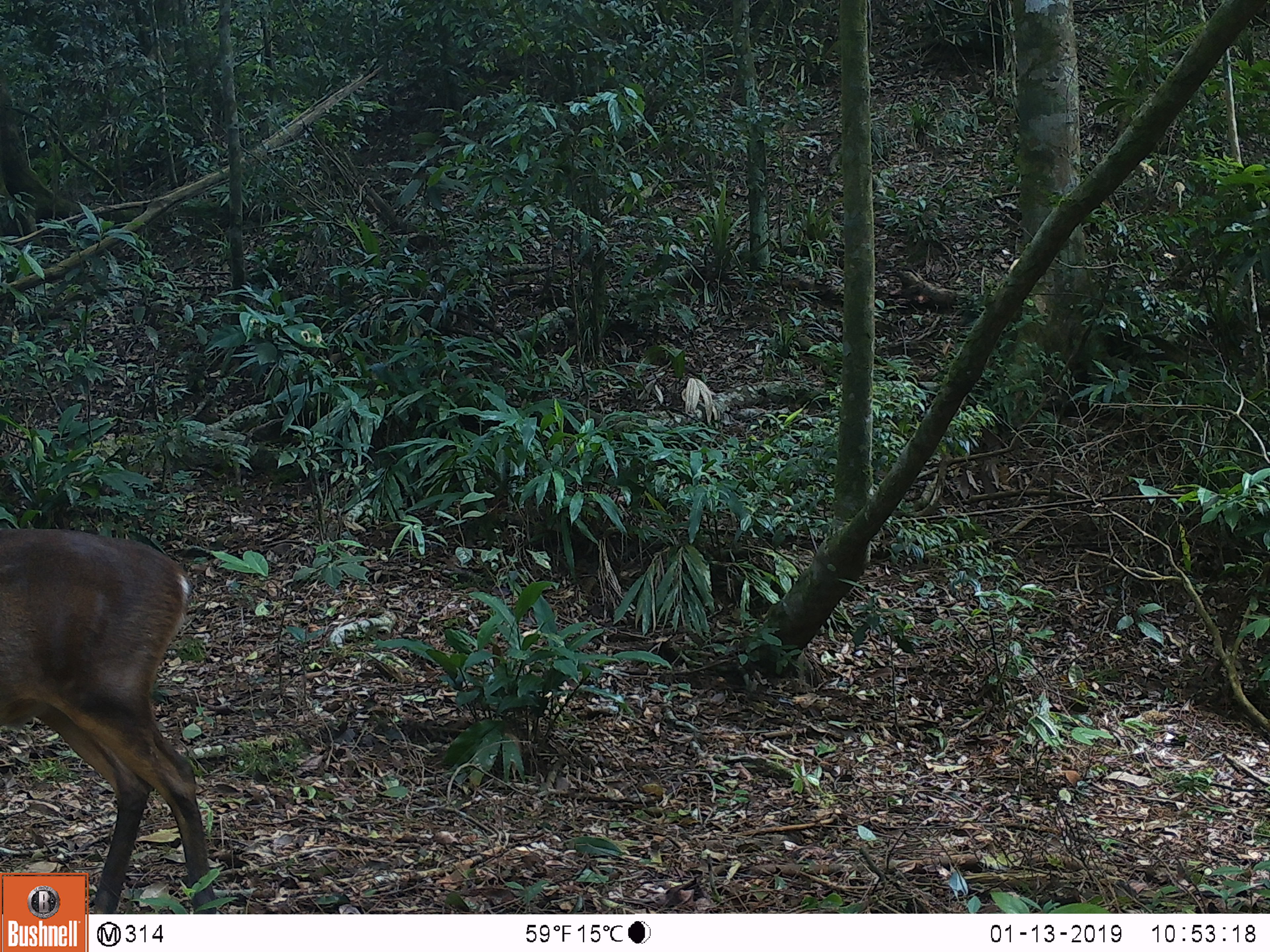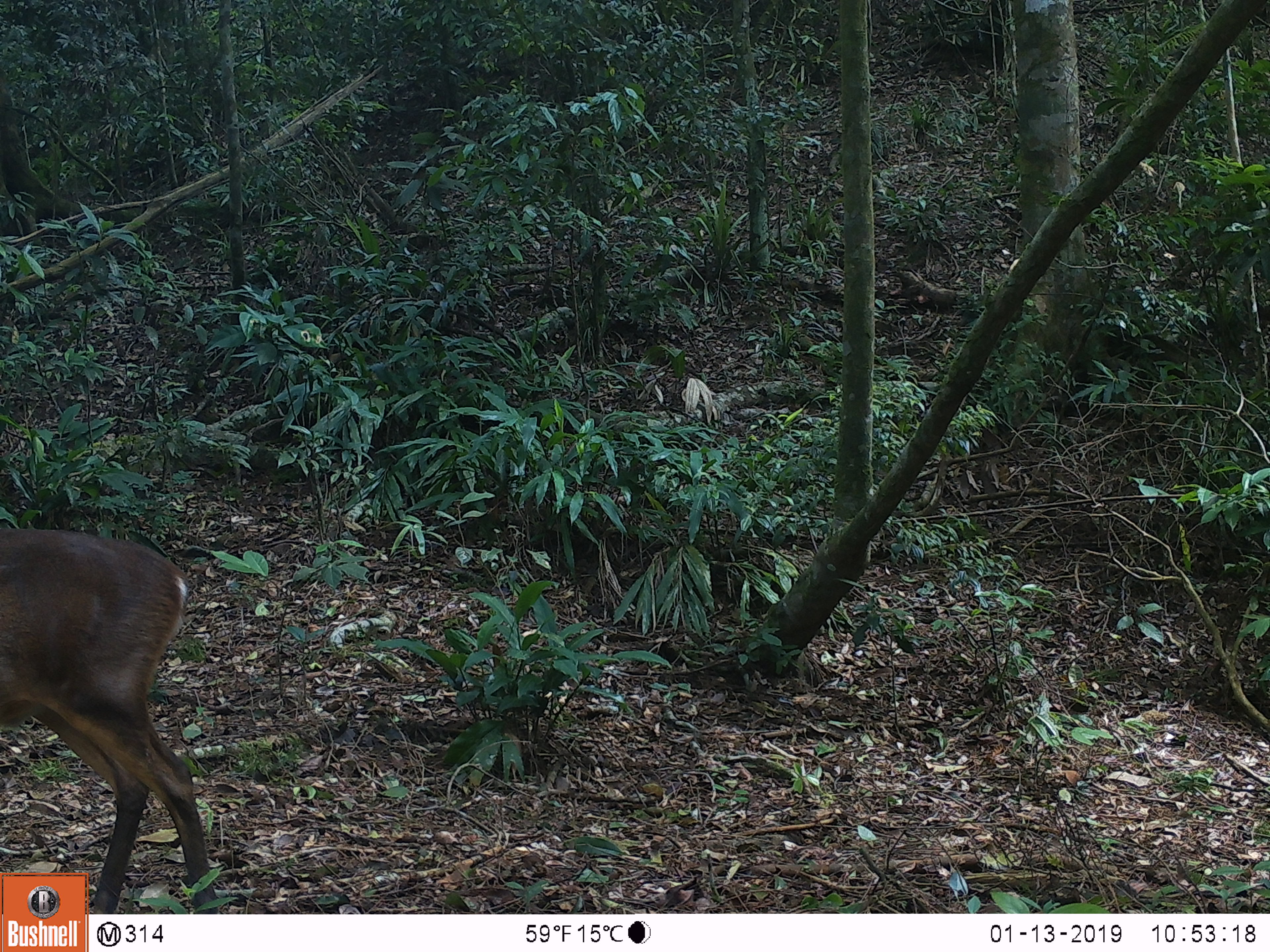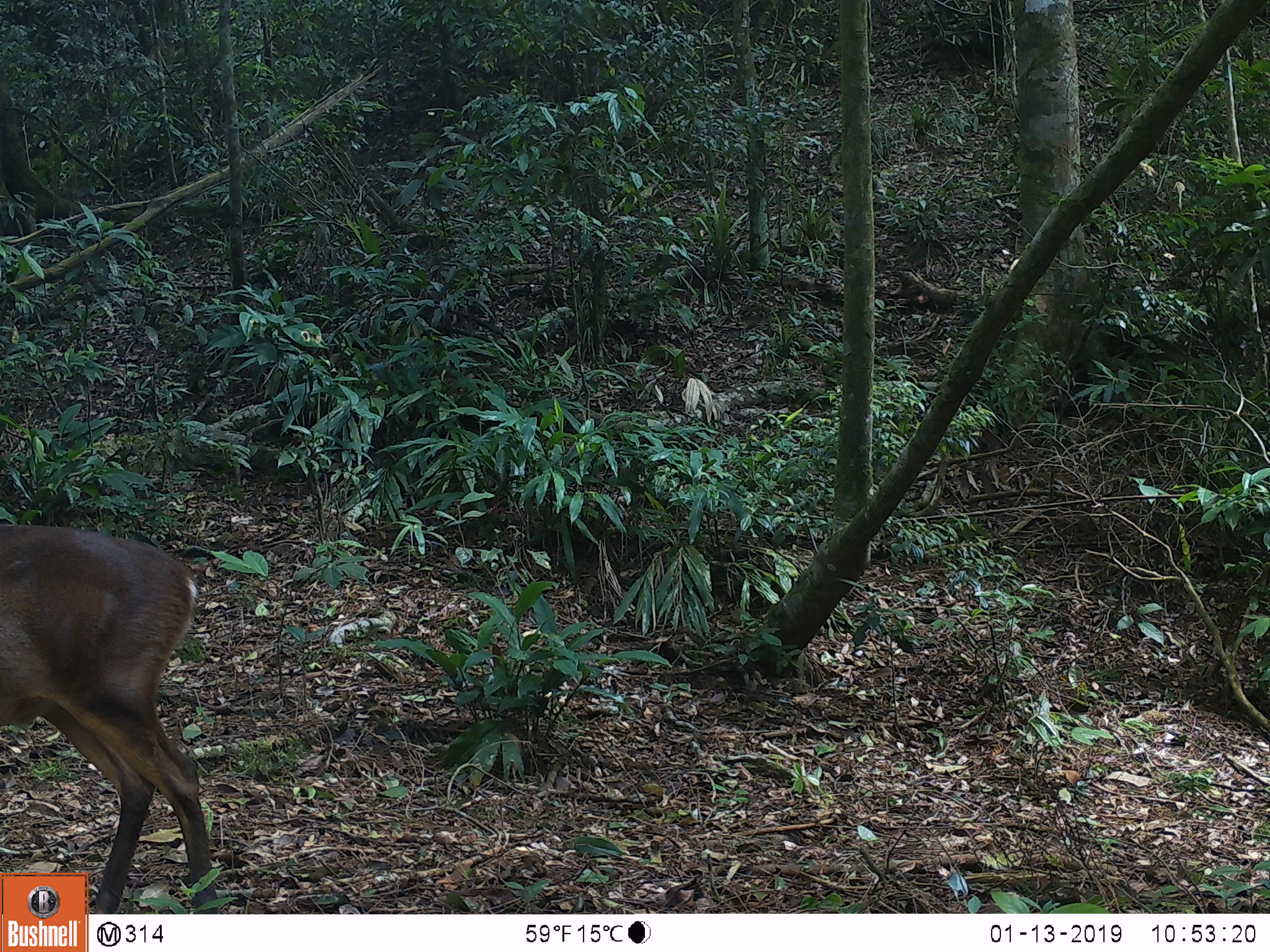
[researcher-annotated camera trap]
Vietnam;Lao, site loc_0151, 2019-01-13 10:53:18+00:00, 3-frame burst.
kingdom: Animalia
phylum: Chordata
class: Mammalia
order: Artiodactyla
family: Cervidae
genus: Muntiacus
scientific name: Muntiacus vuquangensis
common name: large-antlered muntjac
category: large antlered muntjac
Large antlered muntjac (large-antlered muntjac) (Muntiacus vuquangensis). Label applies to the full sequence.